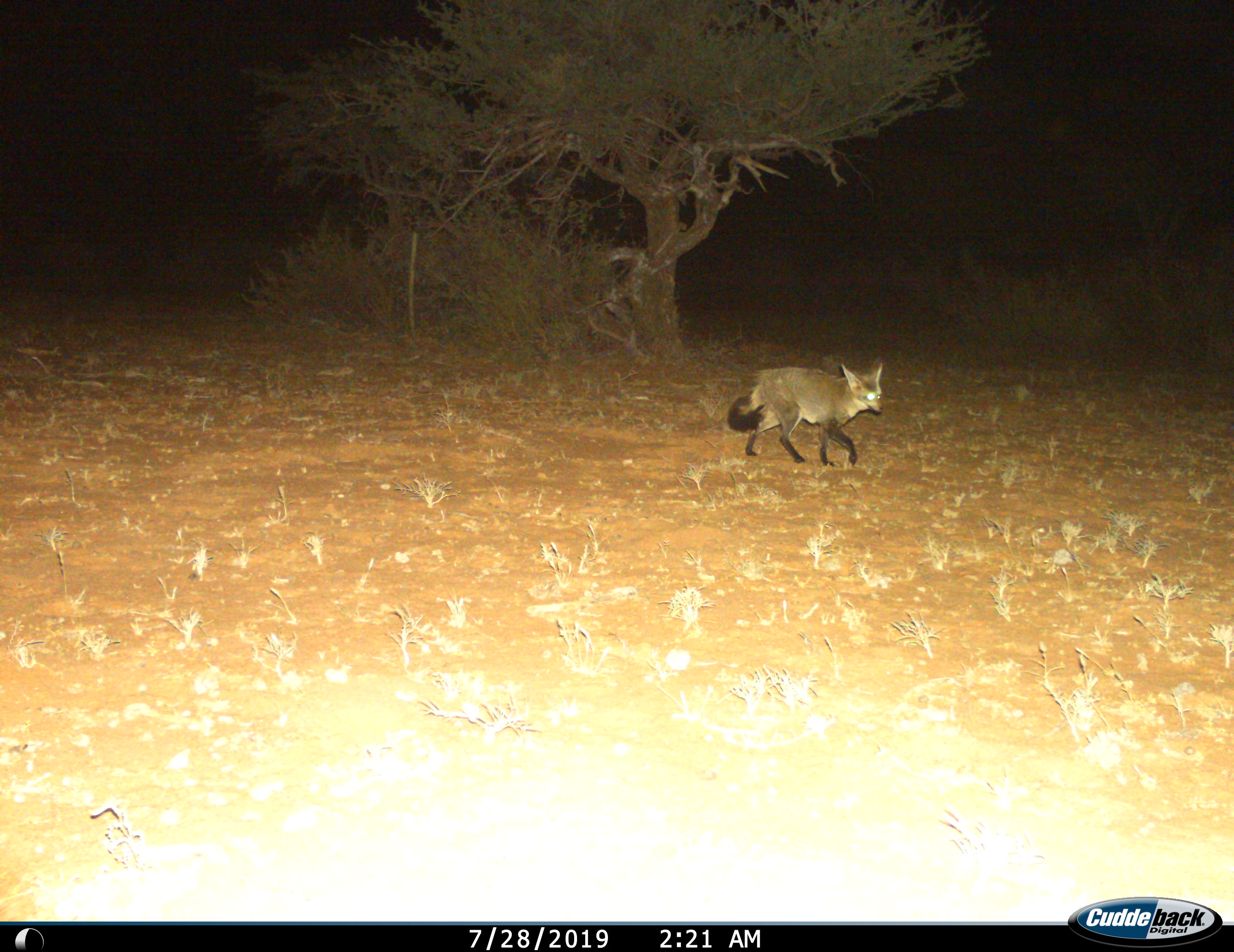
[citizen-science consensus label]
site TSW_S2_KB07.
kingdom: Animalia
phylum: Chordata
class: Mammalia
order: Carnivora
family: Canidae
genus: Otocyon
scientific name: Otocyon megalotis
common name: bat-eared fox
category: foxbateared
Foxbateared (bat-eared fox) (Otocyon megalotis), count 1. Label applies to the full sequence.